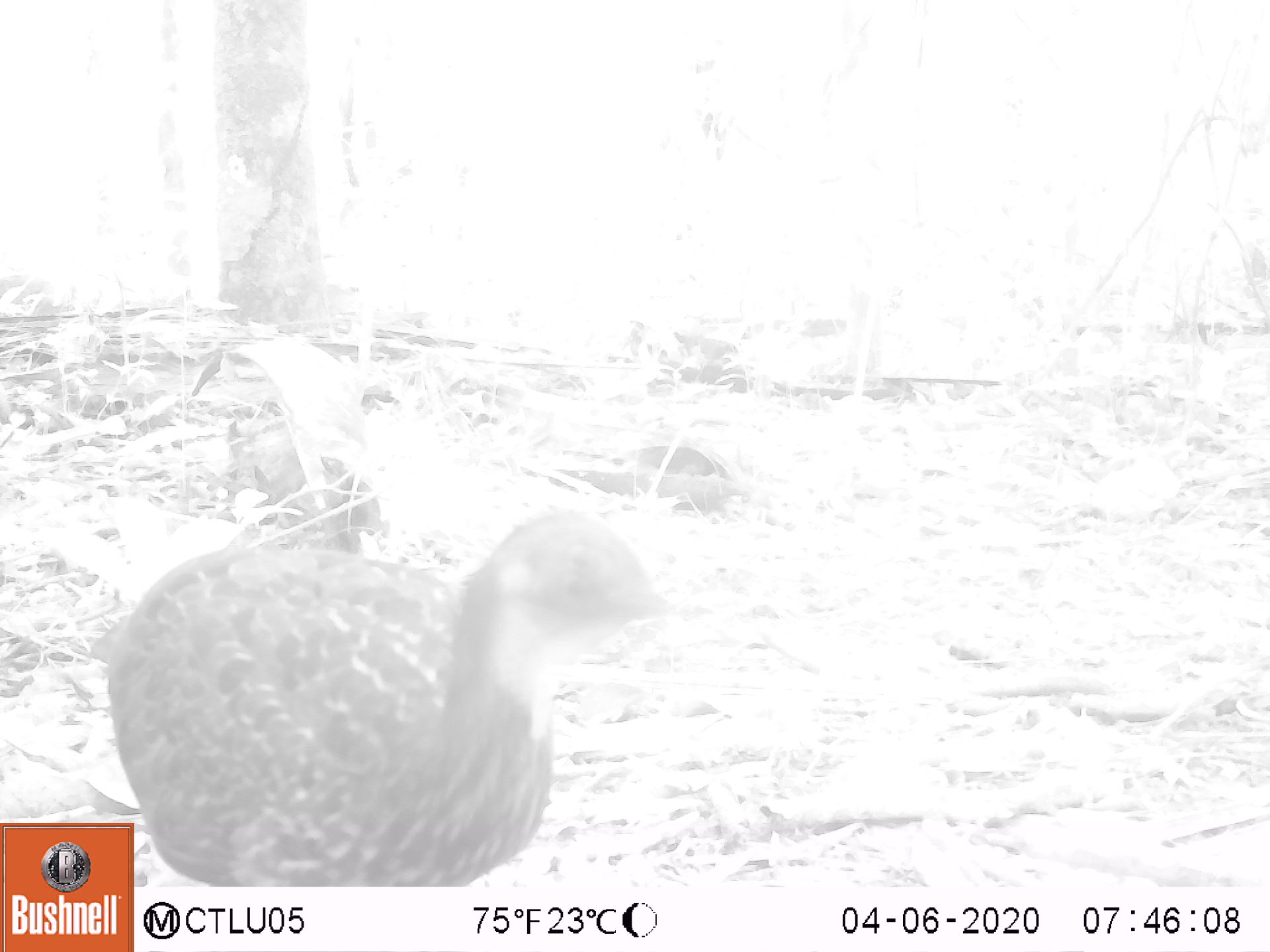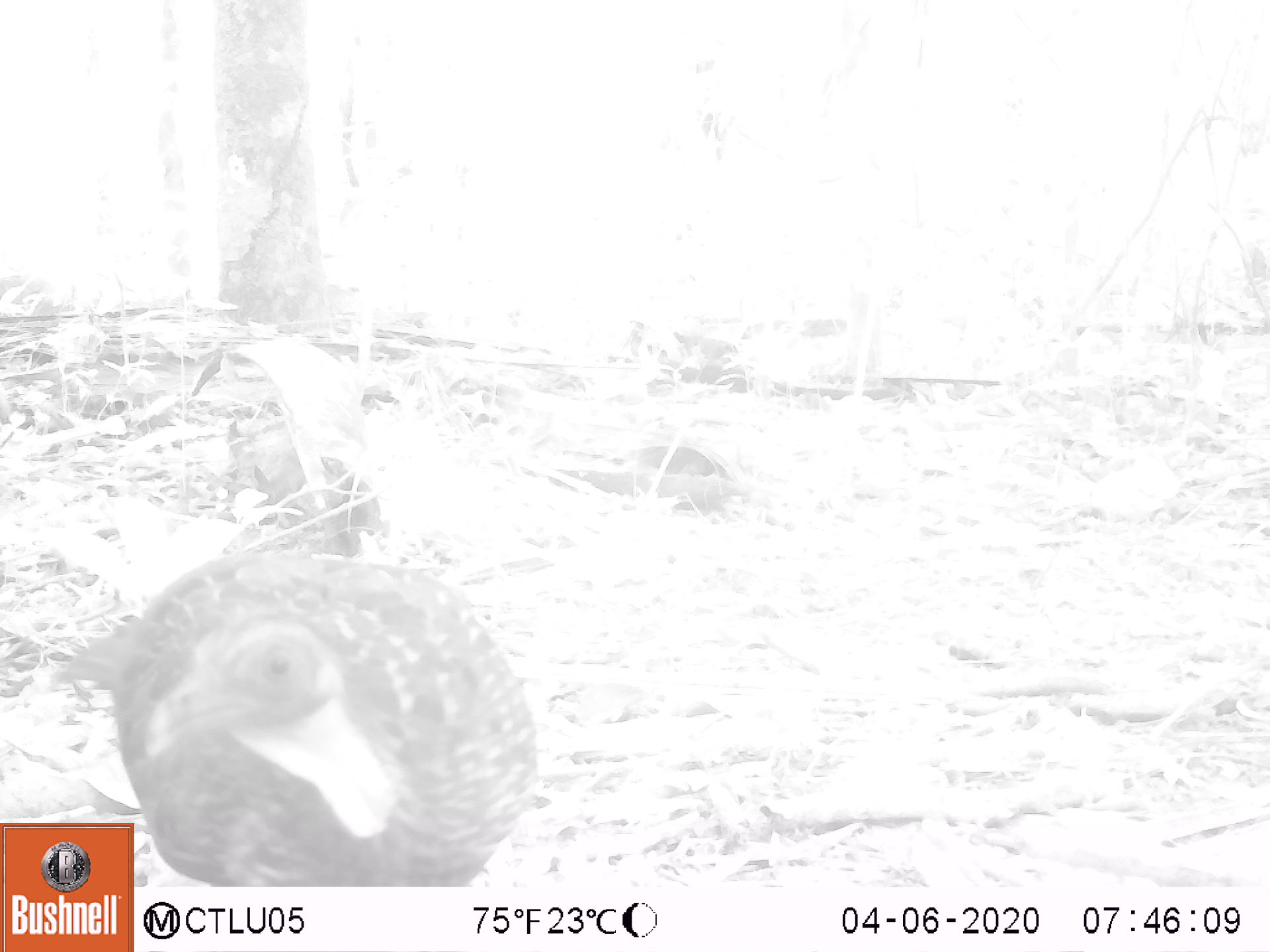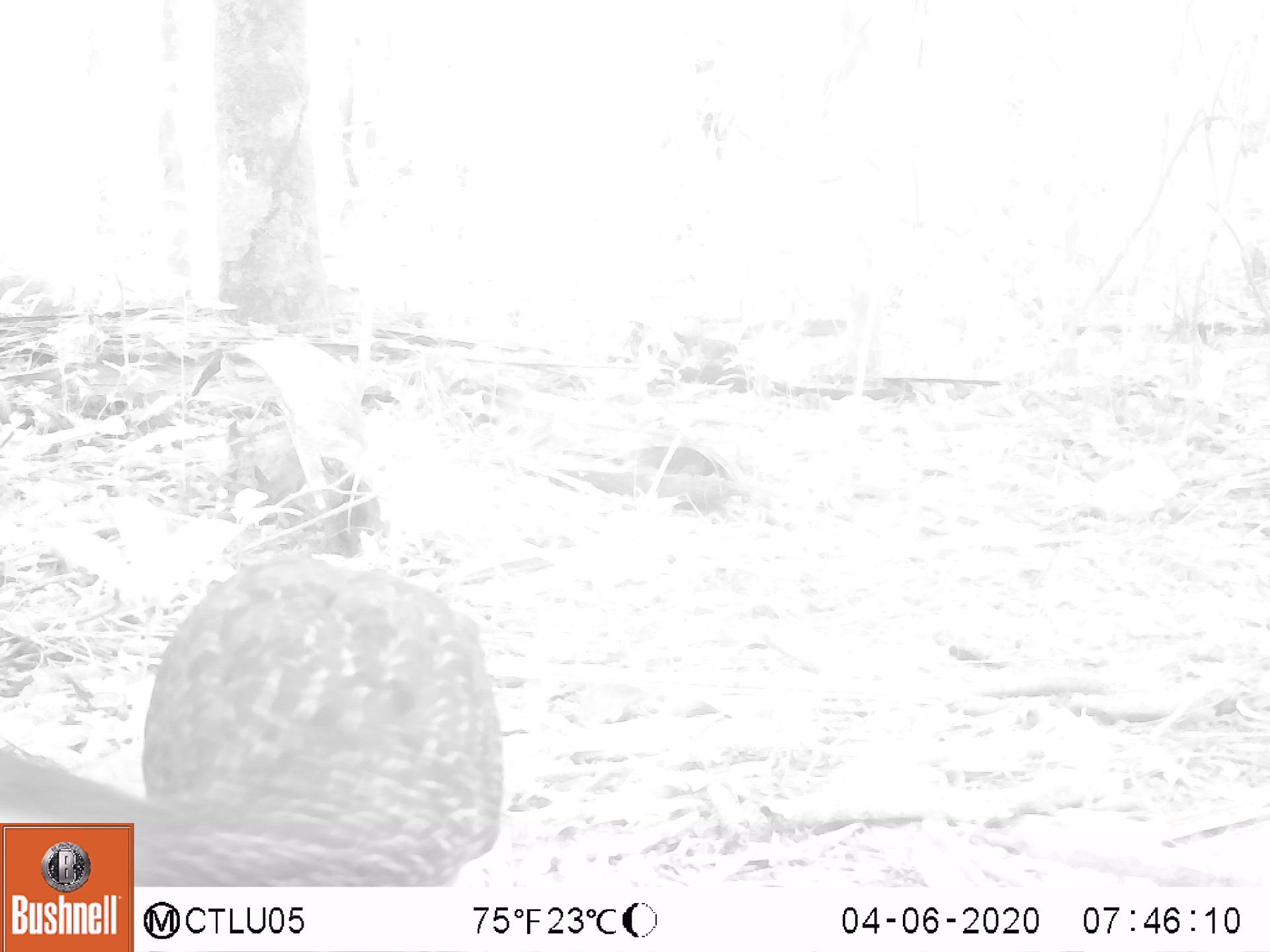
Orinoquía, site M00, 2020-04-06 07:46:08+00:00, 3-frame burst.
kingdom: Animalia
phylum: Chordata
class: Aves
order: Galliformes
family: Cracidae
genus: Penelope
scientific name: Penelope jacquacu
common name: spix's guan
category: spixs guan